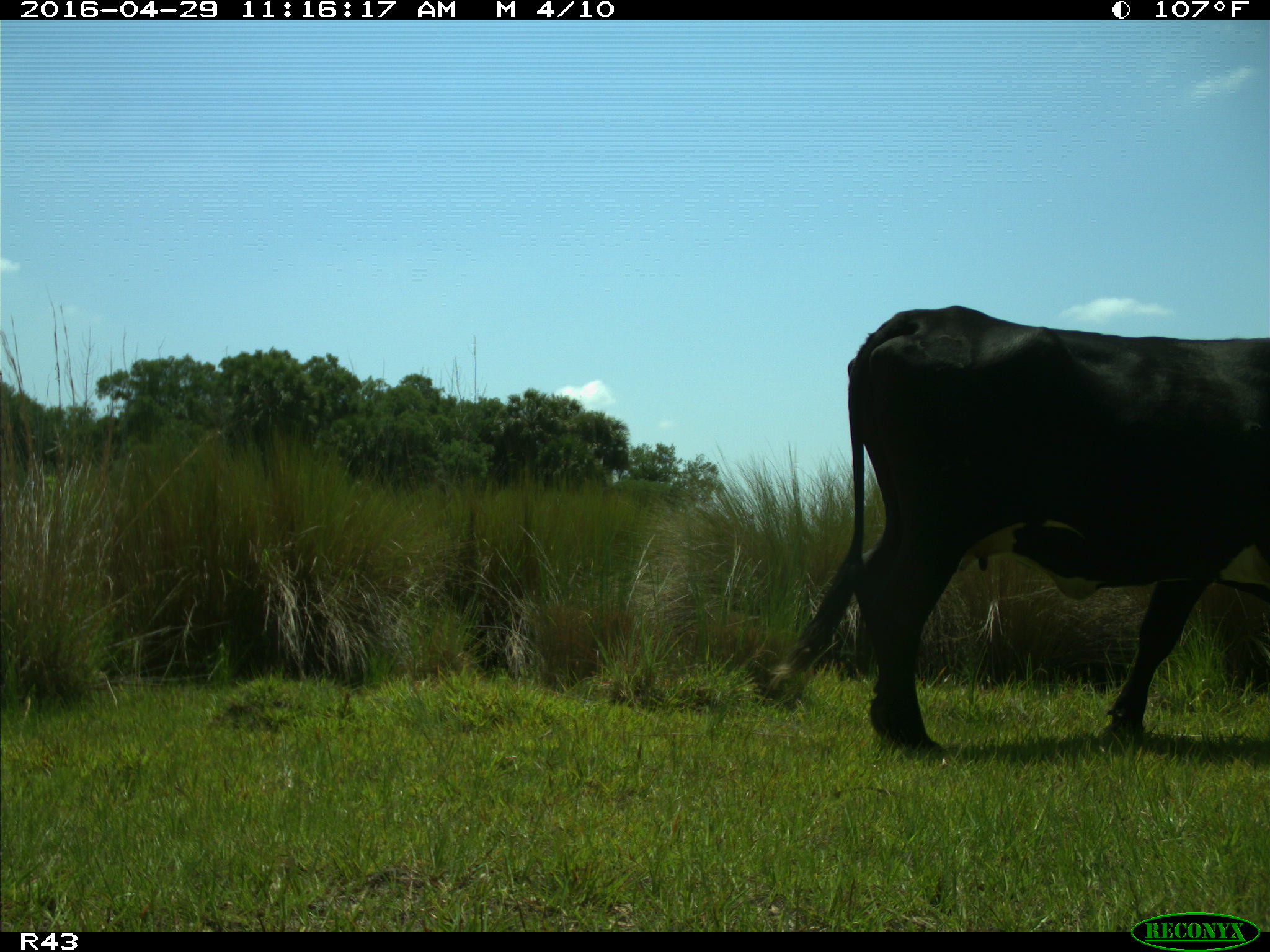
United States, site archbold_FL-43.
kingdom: Animalia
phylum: Chordata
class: Mammalia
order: Artiodactyla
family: Bovidae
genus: Bos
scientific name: Bos taurus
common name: domestic cow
Bos taurus (domestic cow).